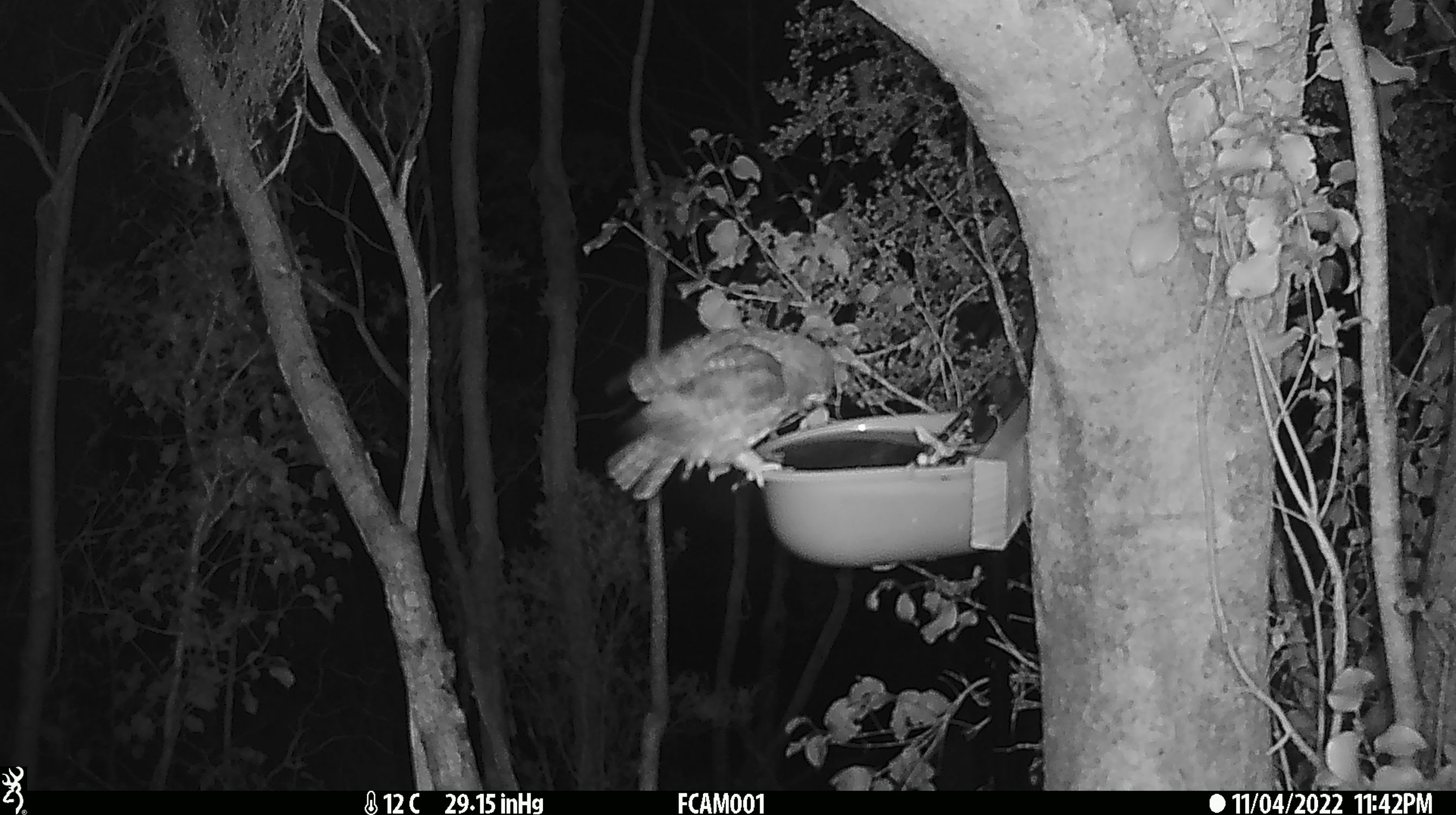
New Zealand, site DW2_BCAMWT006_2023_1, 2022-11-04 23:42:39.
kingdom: Animalia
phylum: Chordata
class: Aves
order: Strigiformes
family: Strigidae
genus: Ninox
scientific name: Ninox novaeseelandiae novaeseelandiae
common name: morepork